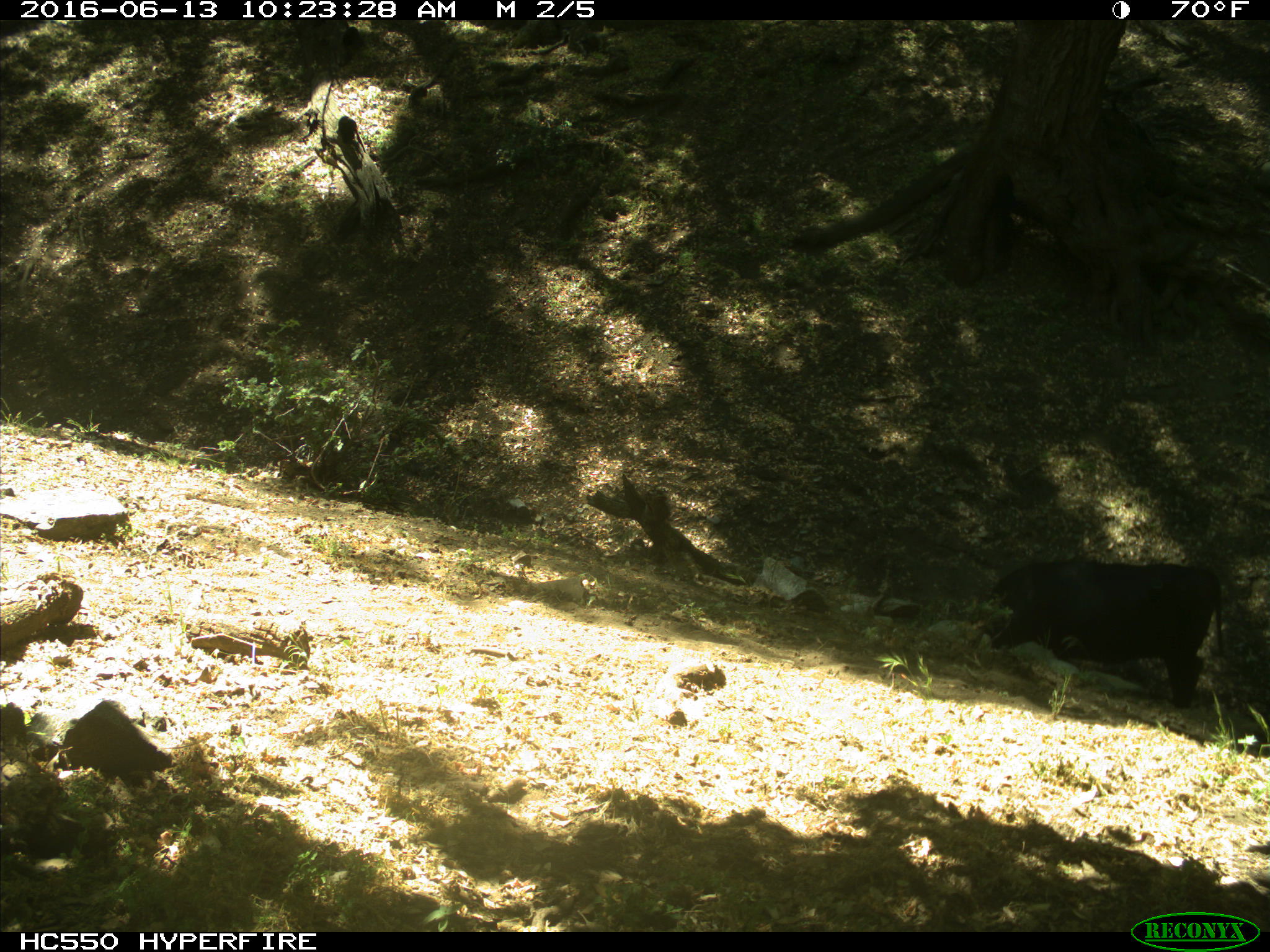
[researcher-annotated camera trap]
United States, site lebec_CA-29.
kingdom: Animalia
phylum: Chordata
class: Mammalia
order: Artiodactyla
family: Bovidae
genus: Bos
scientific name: Bos taurus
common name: domestic cow